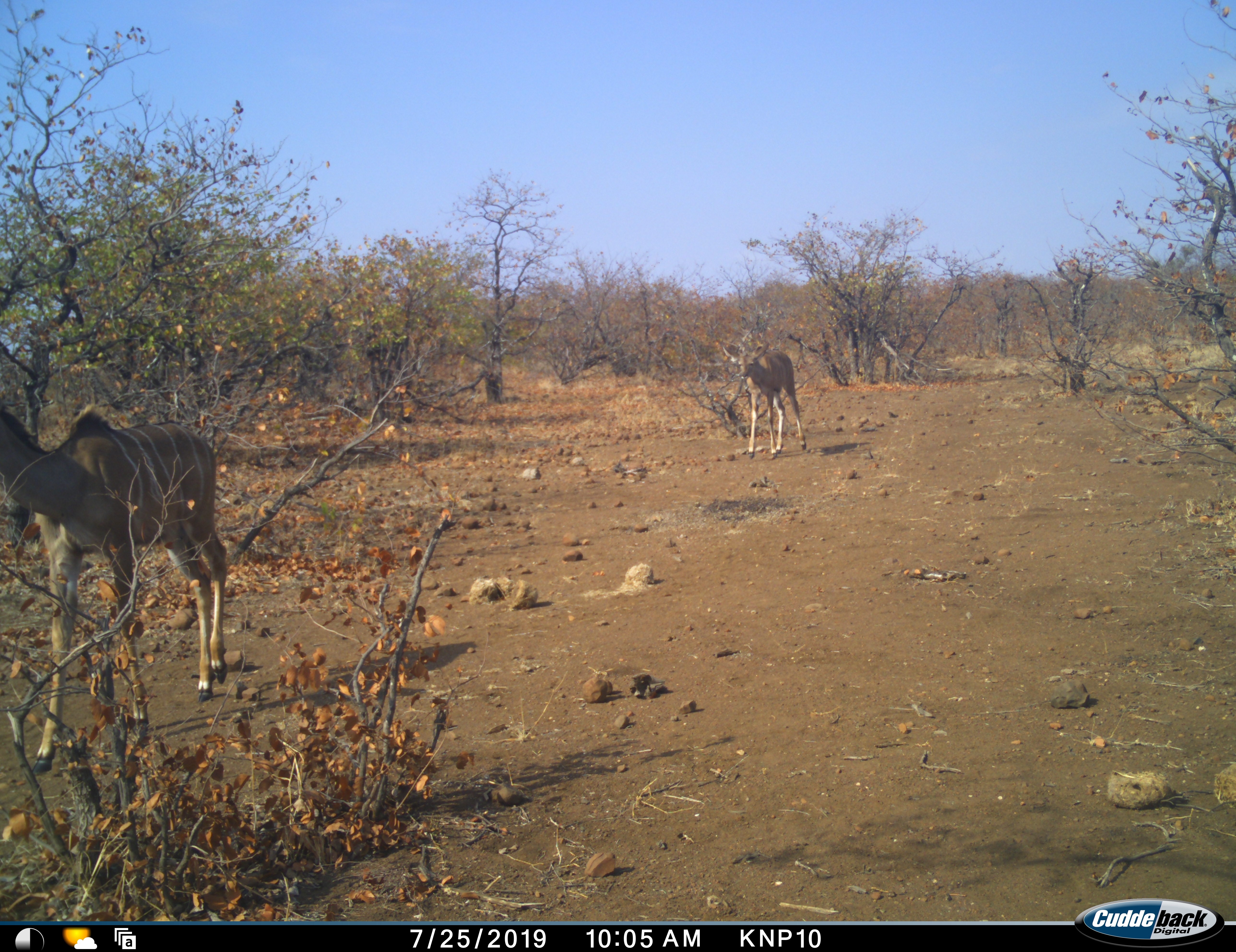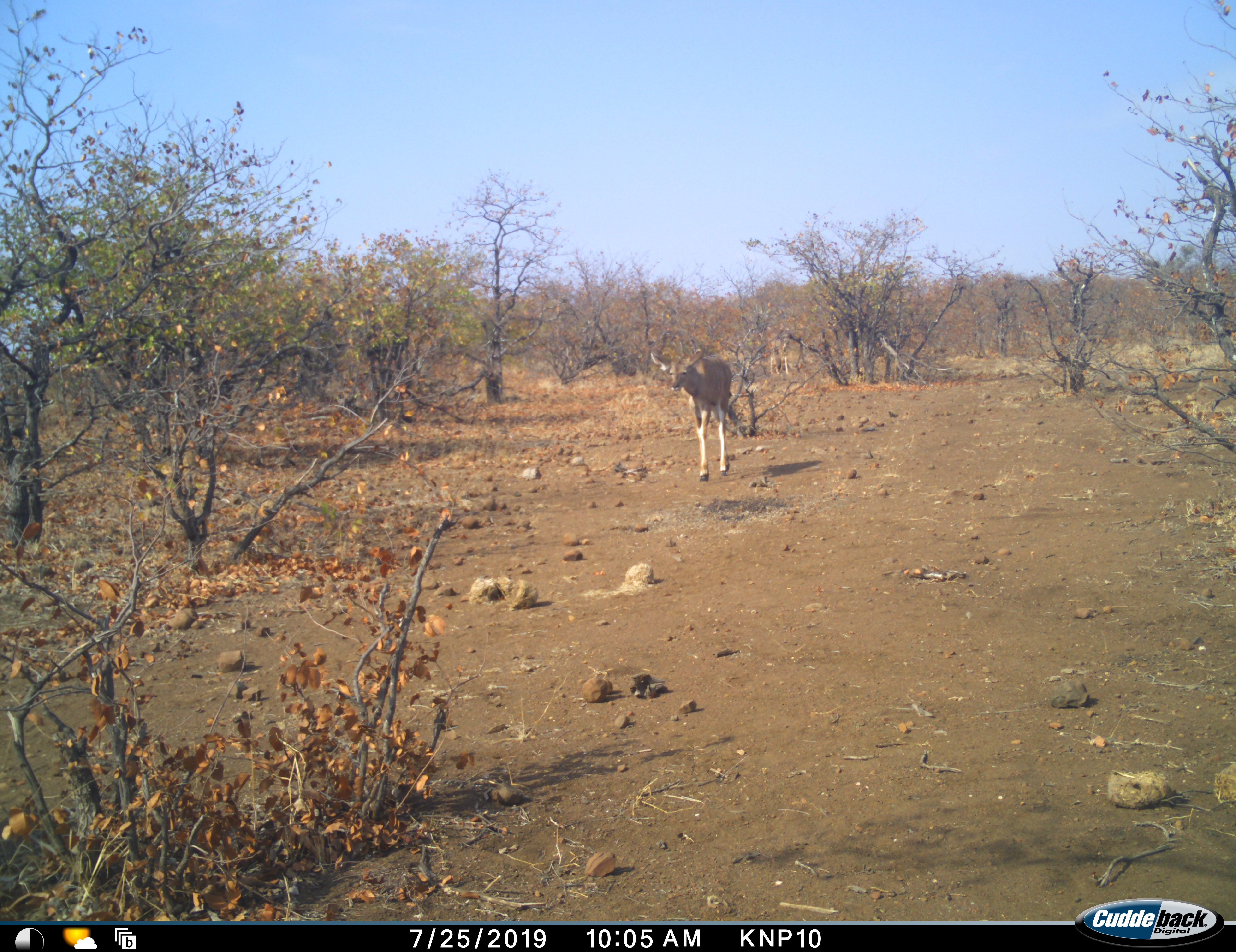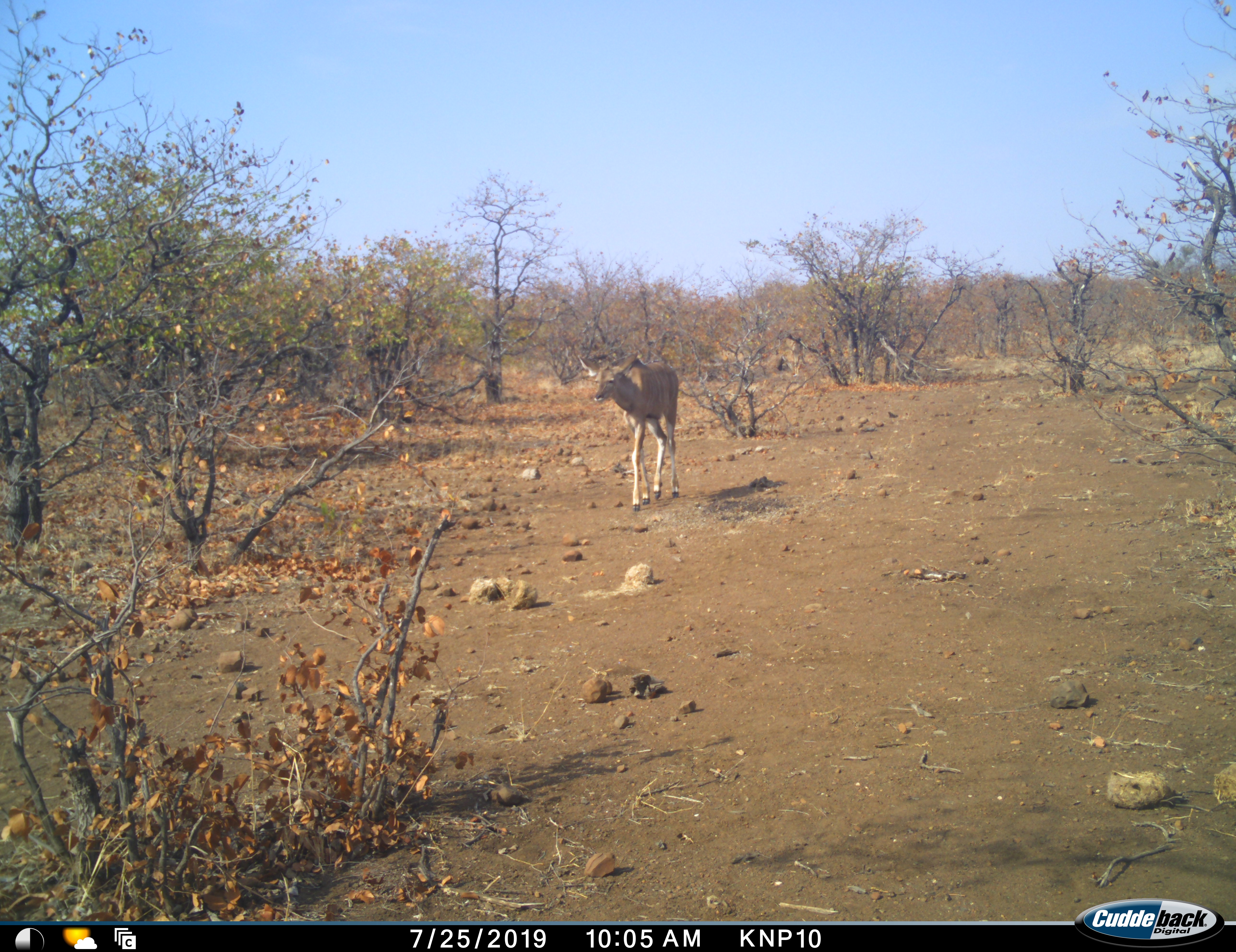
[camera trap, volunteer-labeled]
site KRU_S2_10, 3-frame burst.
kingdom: Animalia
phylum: Chordata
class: Mammalia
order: Artiodactyla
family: Bovidae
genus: Tragelaphus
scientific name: Tragelaphus angasii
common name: nyala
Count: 2.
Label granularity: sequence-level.